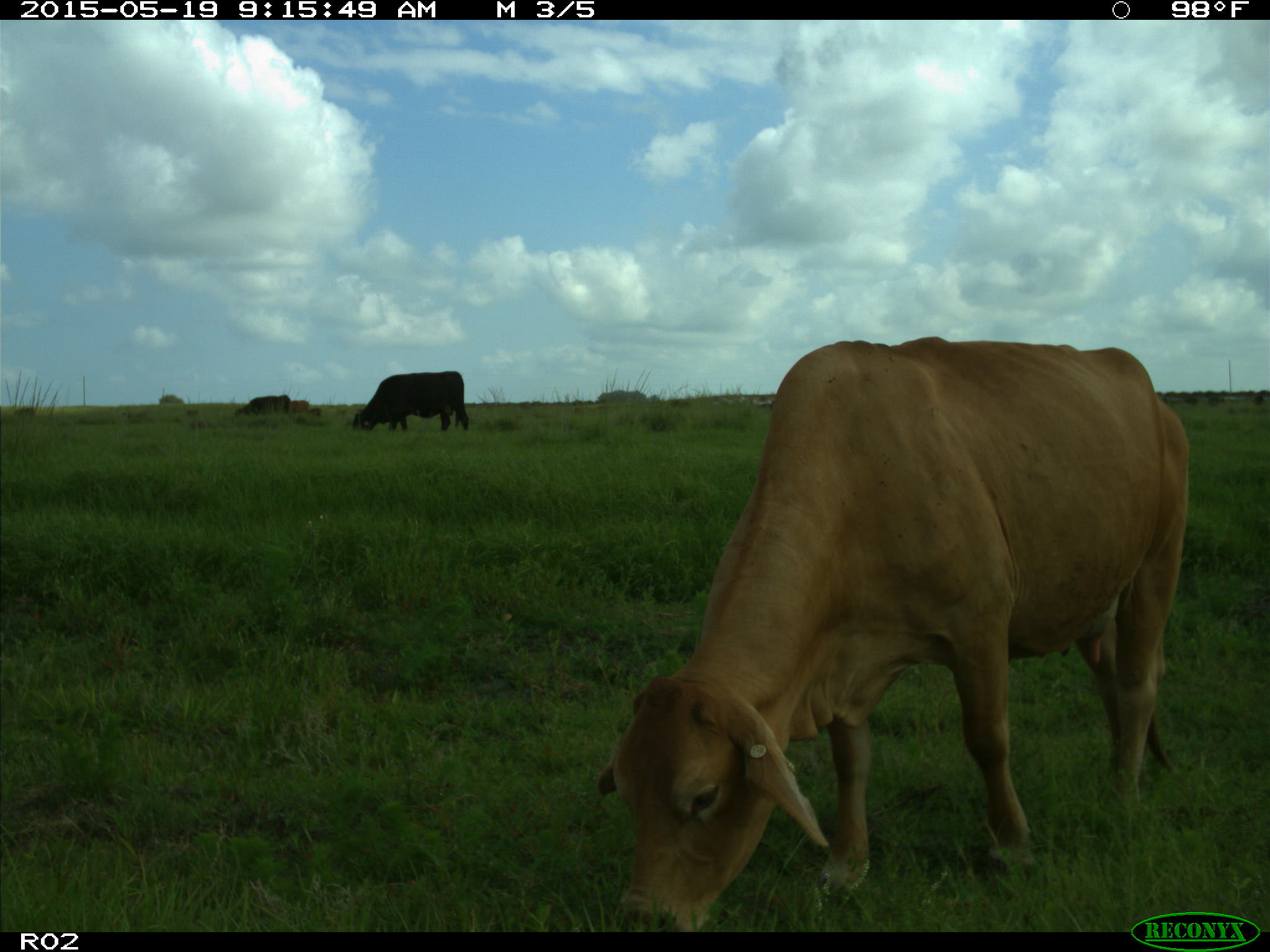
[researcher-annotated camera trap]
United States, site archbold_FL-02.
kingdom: Animalia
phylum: Chordata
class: Mammalia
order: Artiodactyla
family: Bovidae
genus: Bos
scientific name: Bos taurus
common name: domestic cow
Bos taurus (domestic cow).